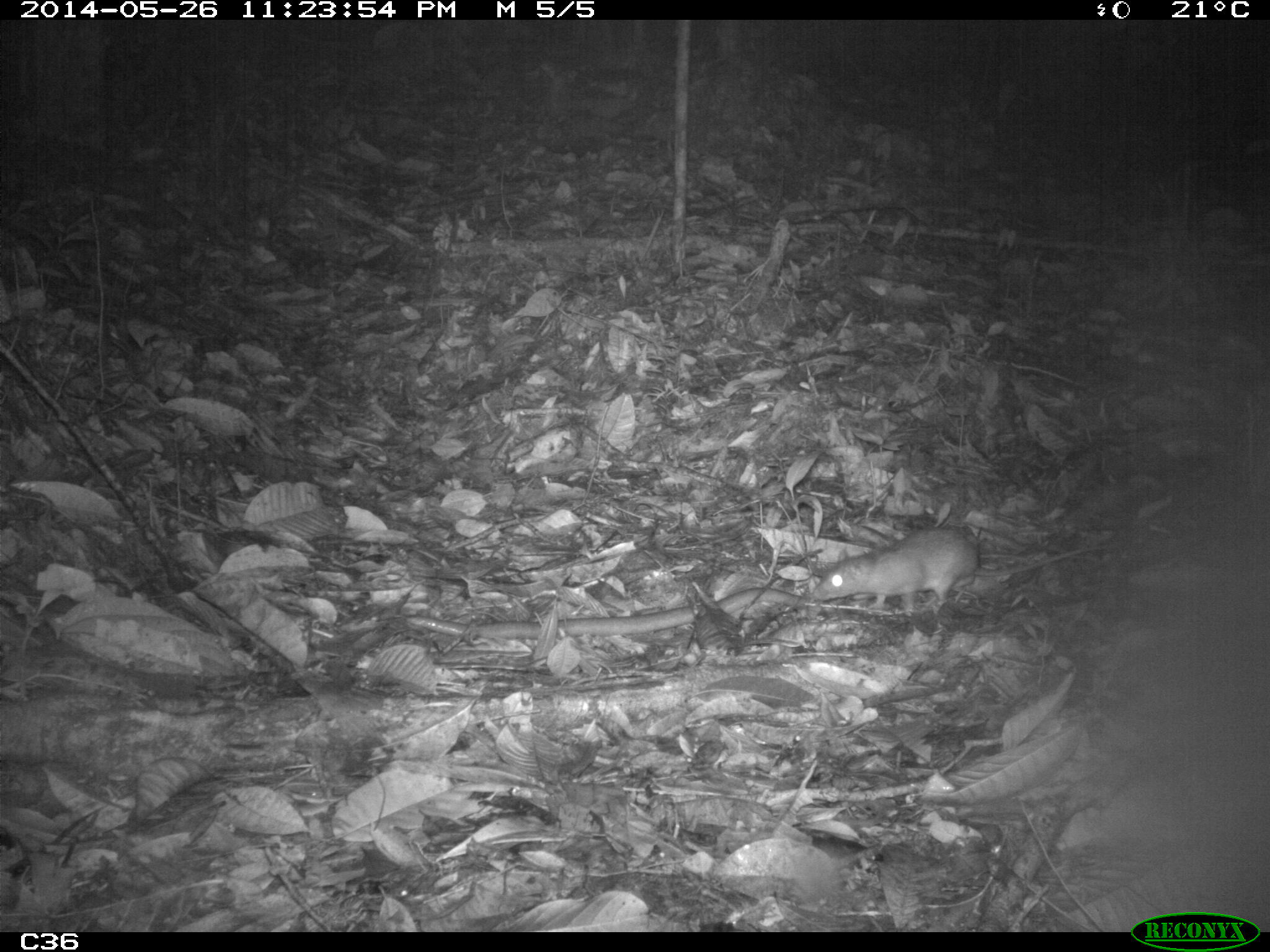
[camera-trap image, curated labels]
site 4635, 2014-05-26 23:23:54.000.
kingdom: Animalia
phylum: Chordata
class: Mammalia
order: Rodentia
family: Muridae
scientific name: Muridae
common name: mice, rats, and gerbils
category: unknown mouse or rat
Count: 2.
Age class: adult.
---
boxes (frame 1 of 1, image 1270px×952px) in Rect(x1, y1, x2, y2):
unknown mouse or rat: Rect(809, 521, 1126, 615)